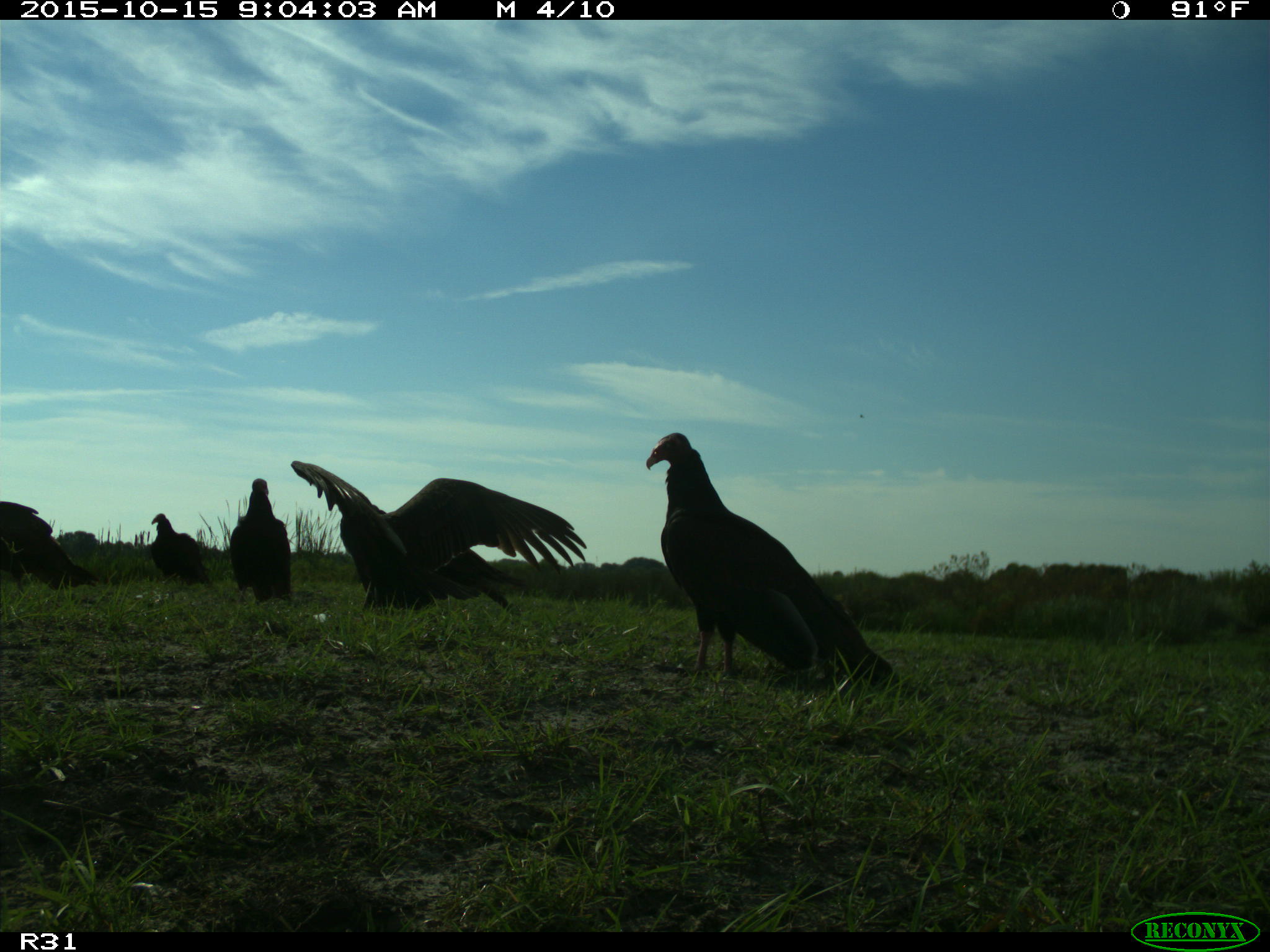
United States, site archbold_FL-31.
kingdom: Animalia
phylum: Chordata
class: Aves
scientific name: Aves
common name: birds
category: unidentified bird